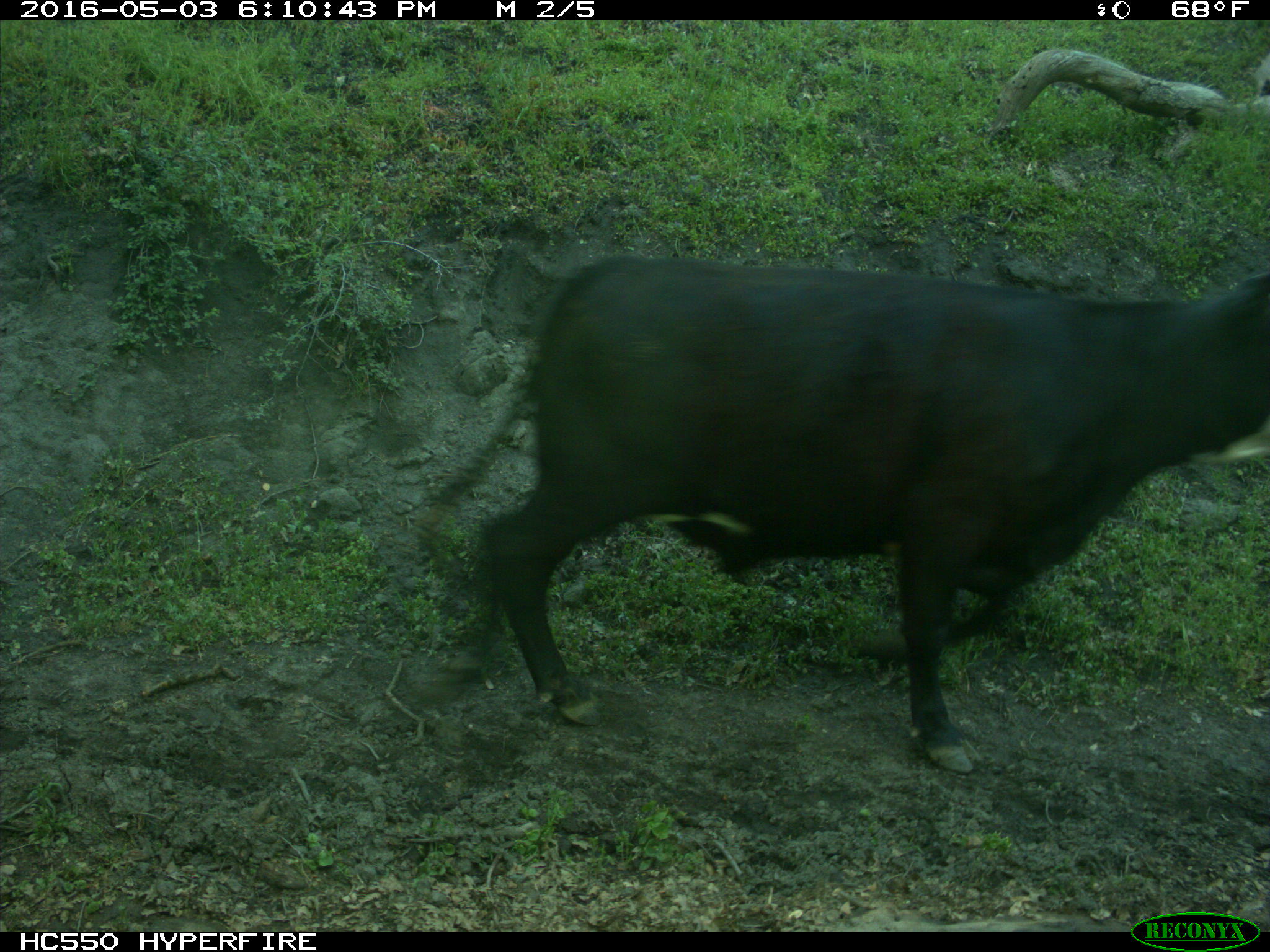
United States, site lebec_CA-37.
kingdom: Animalia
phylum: Chordata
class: Mammalia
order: Artiodactyla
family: Bovidae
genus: Bos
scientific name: Bos taurus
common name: domestic cow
Bos taurus (domestic cow).